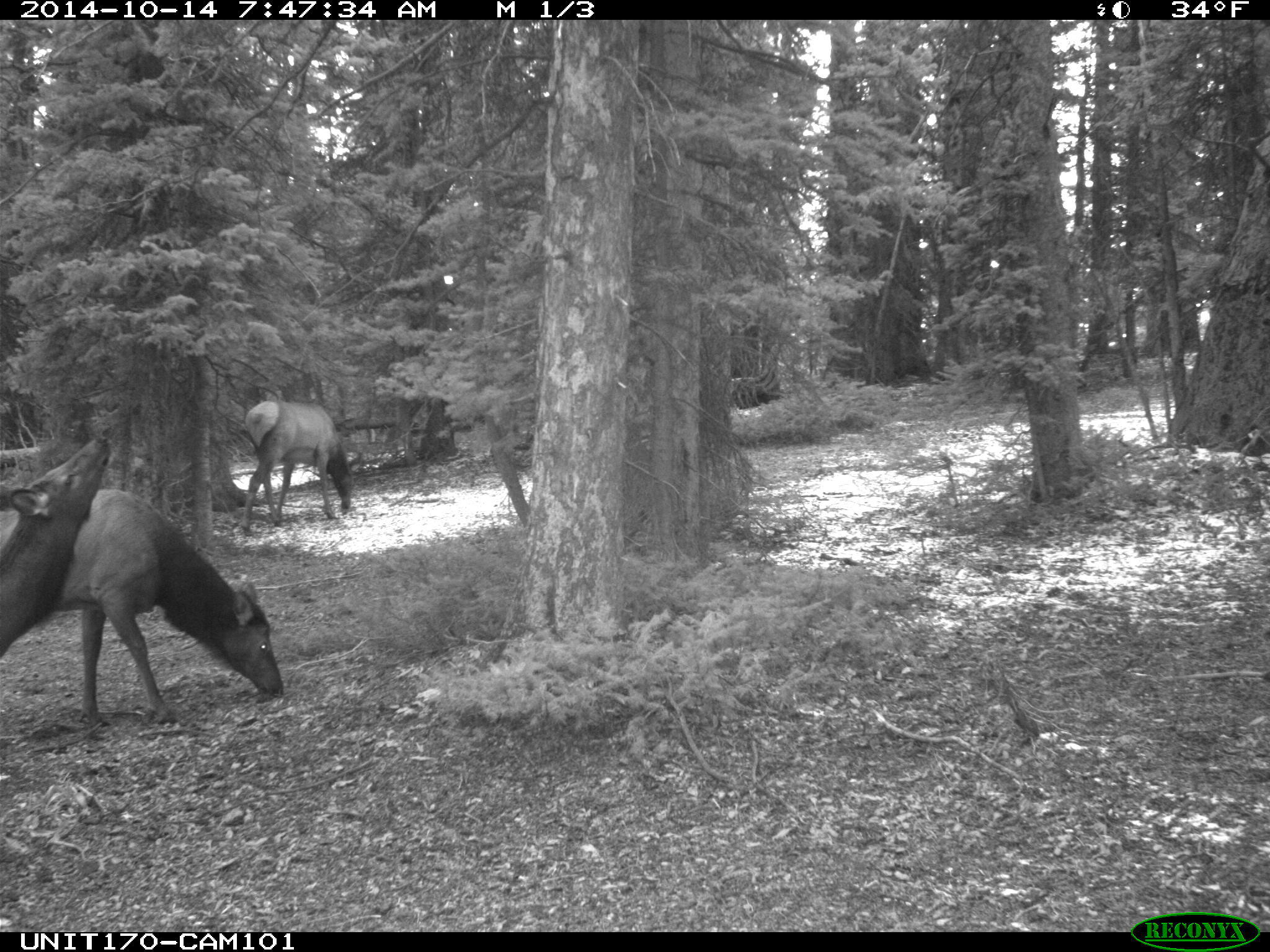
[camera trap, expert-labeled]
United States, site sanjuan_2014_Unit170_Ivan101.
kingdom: Animalia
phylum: Chordata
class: Mammalia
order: Artiodactyla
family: Cervidae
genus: Cervus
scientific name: Cervus elaphus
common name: red deer